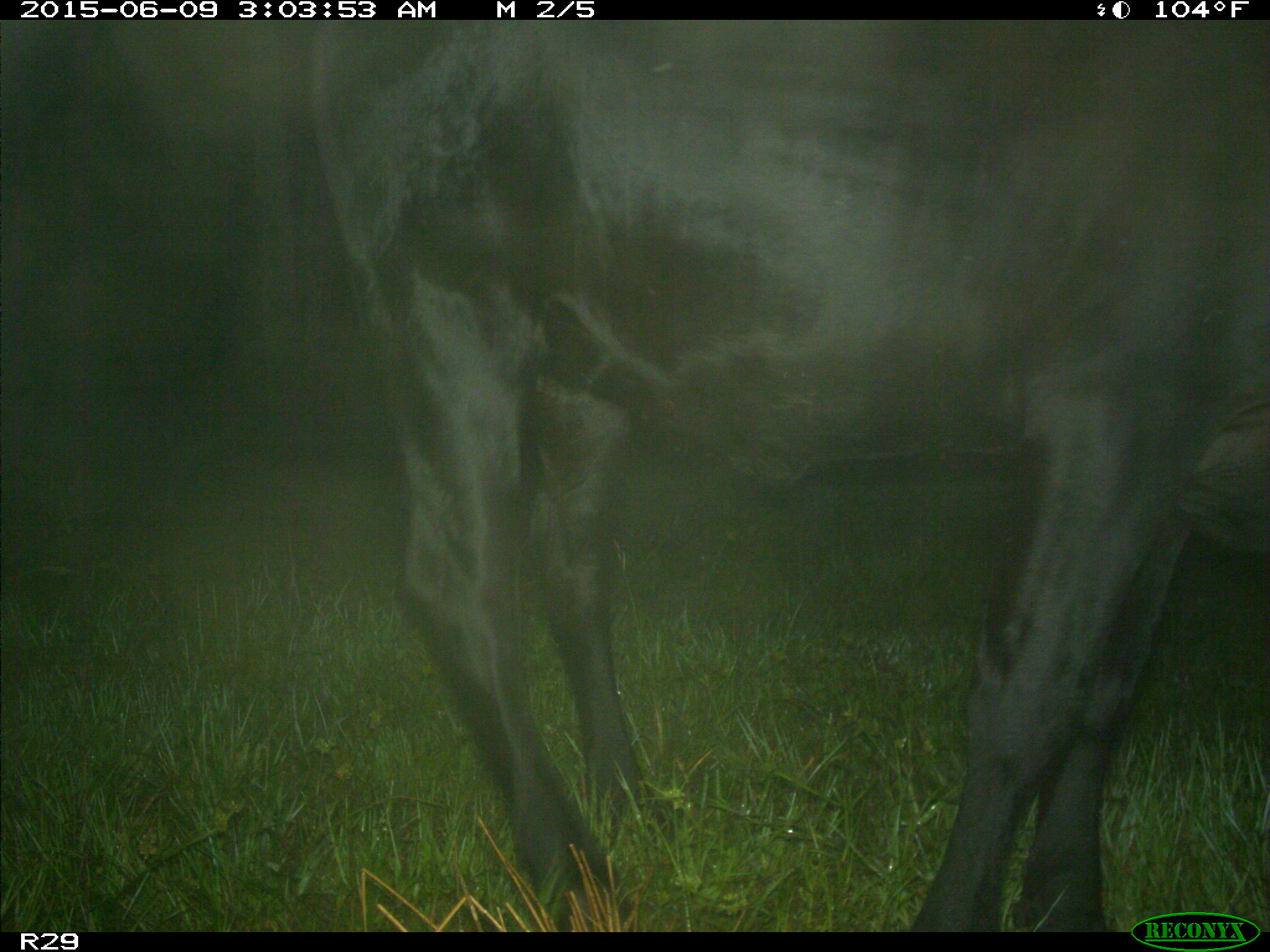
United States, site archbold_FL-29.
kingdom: Animalia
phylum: Chordata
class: Mammalia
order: Artiodactyla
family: Bovidae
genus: Bos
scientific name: Bos taurus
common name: domestic cow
Bos taurus (domestic cow).